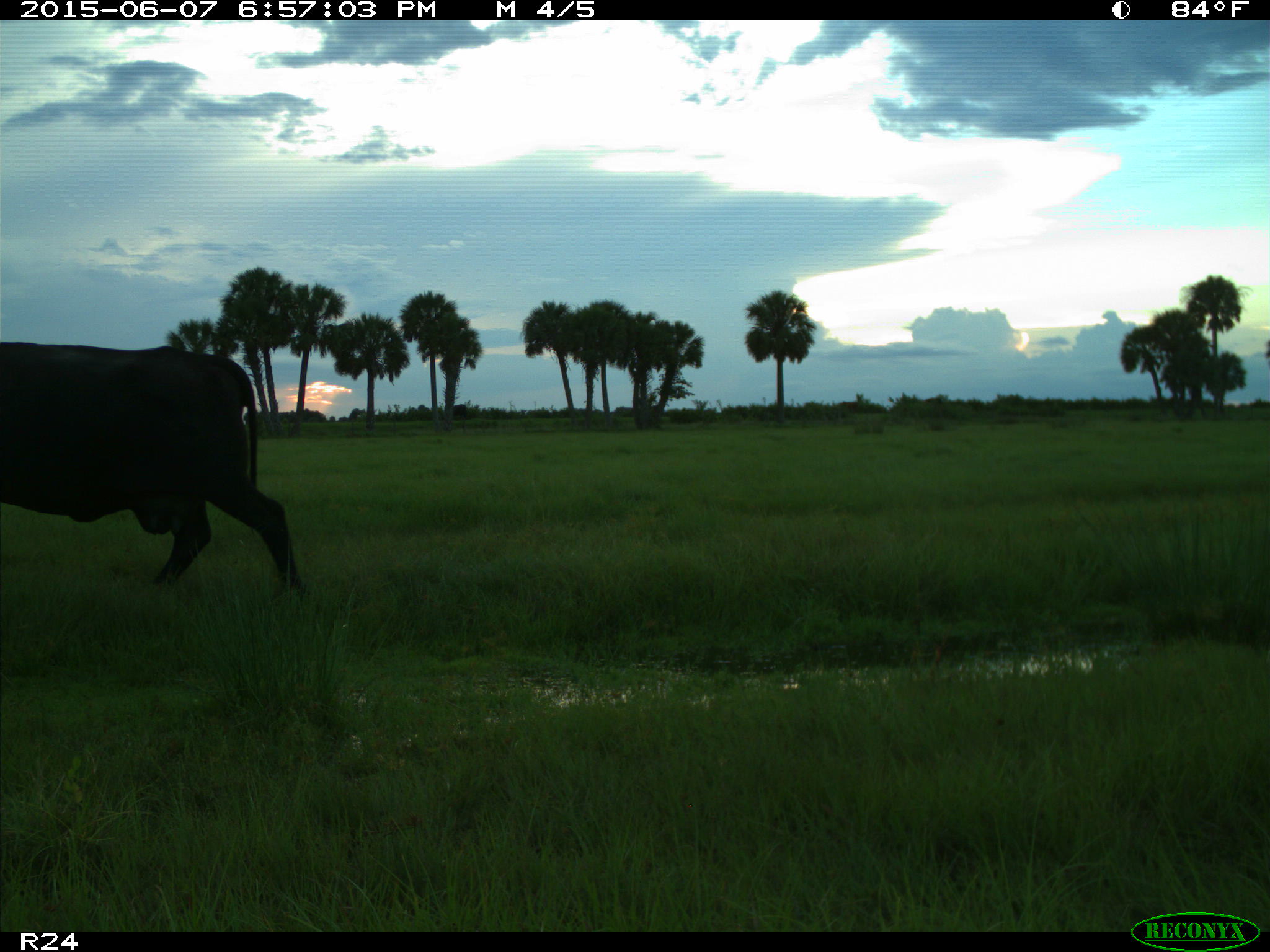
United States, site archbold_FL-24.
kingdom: Animalia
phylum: Chordata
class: Mammalia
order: Artiodactyla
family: Bovidae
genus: Bos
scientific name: Bos taurus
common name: domestic cow